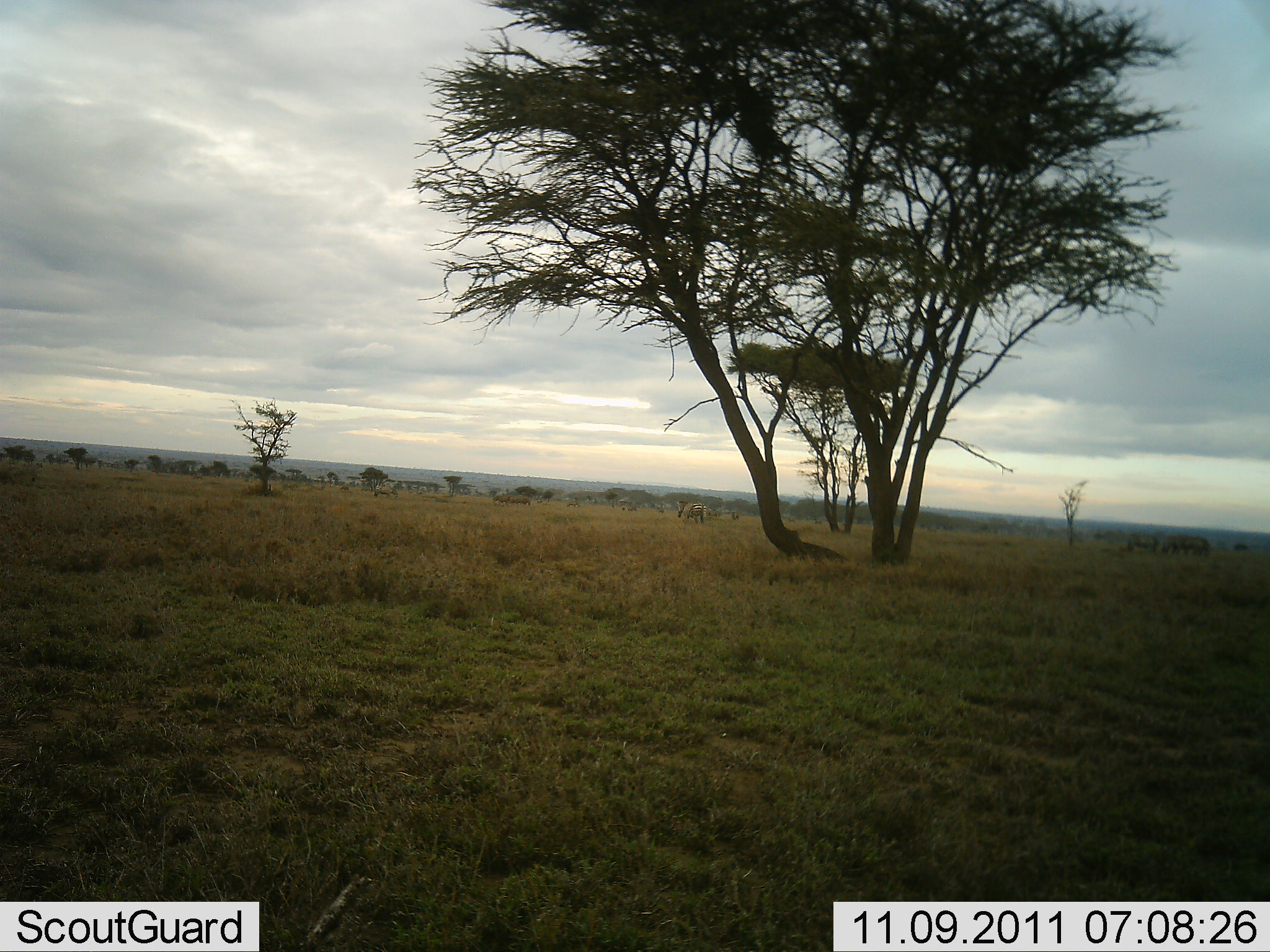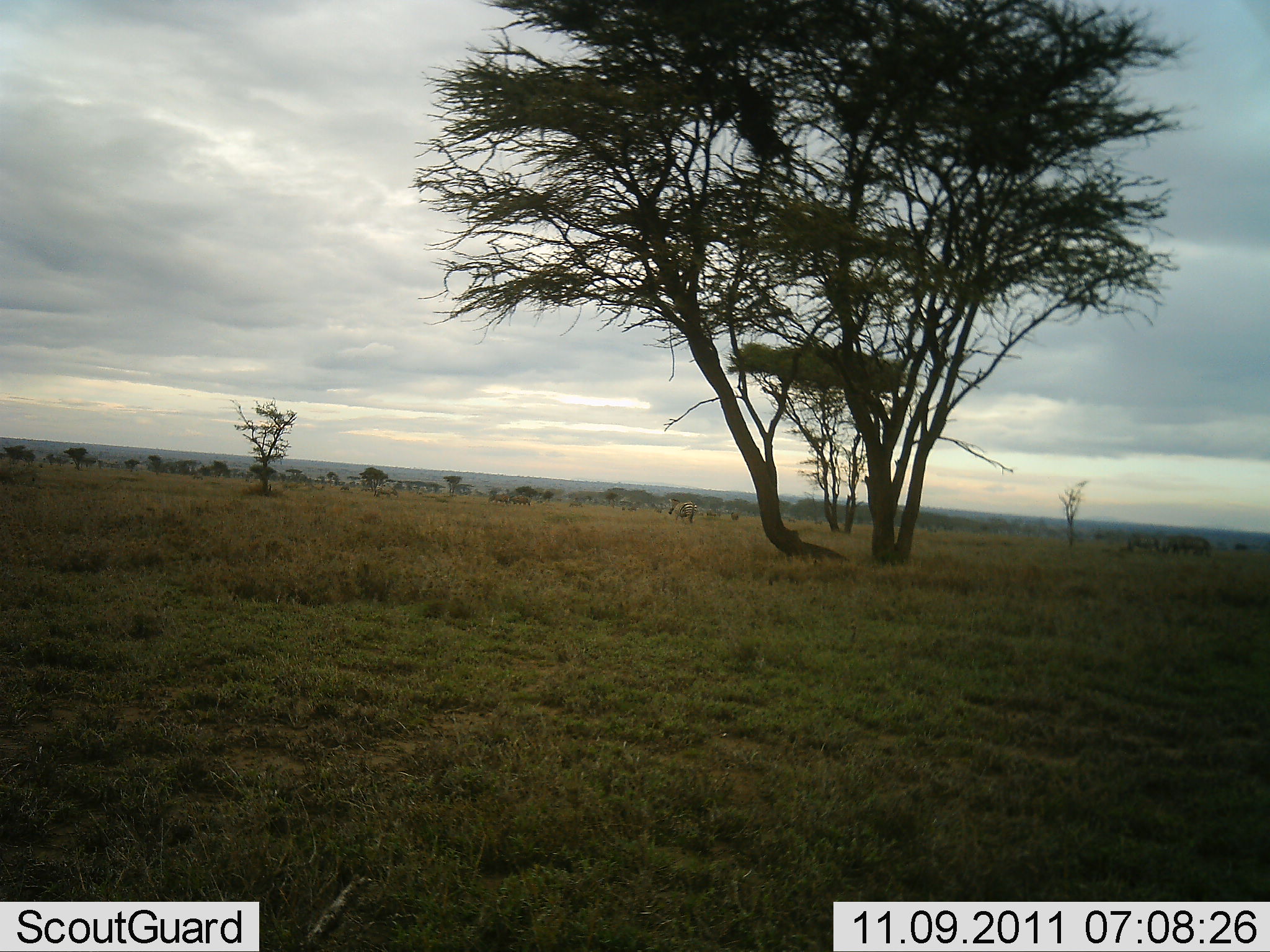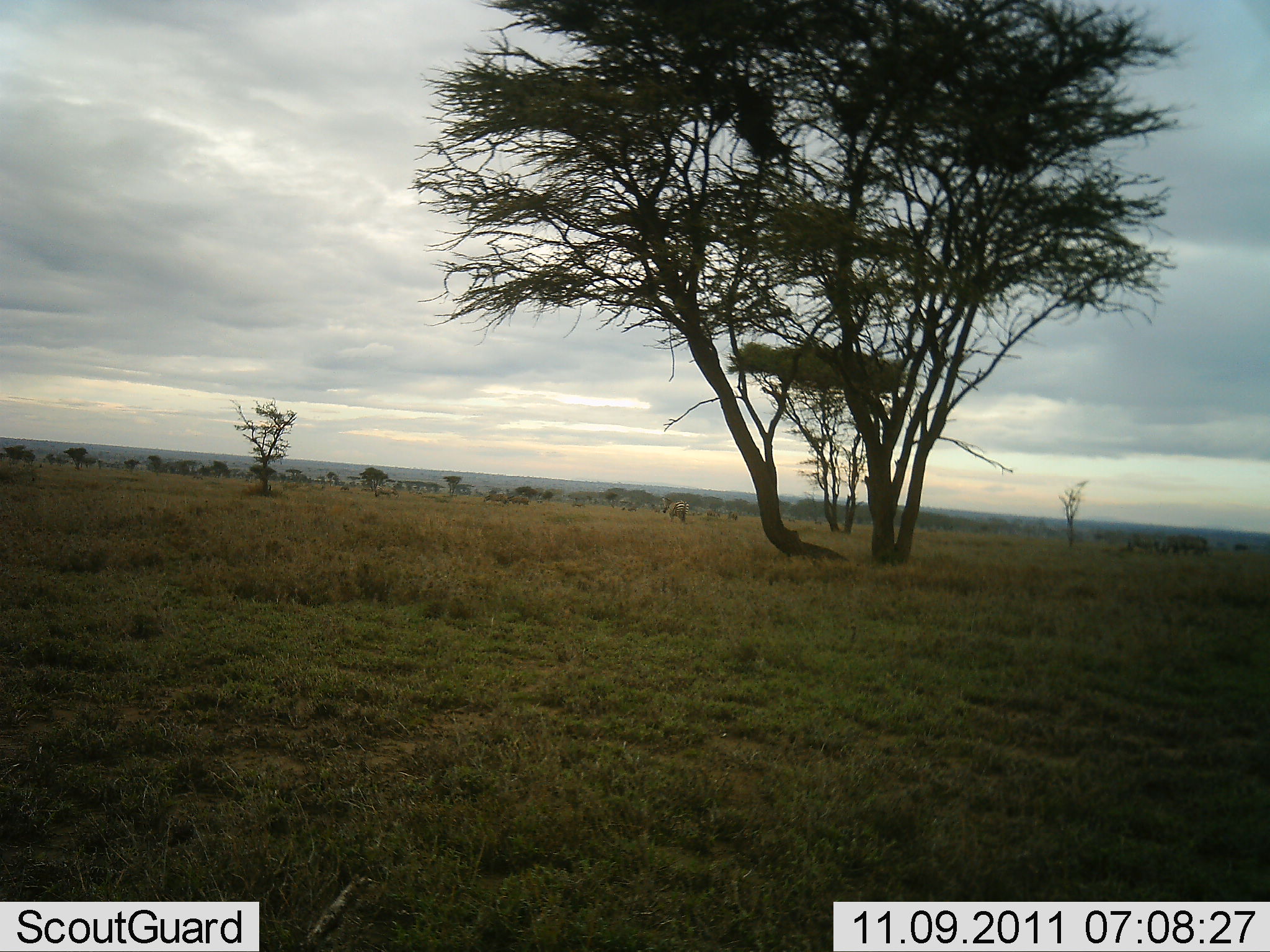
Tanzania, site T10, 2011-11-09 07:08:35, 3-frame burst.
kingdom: Animalia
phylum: Chordata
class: Mammalia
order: Perissodactyla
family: Equidae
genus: Equus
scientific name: Equus quagga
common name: plains zebra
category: zebra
Zebra (plains zebra) (Equus quagga), count 4. Behavior (volunteer vote fractions): standing 40%, resting 0%, moving 80%, interacting 0%. Young present (vote fraction): 0%. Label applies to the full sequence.